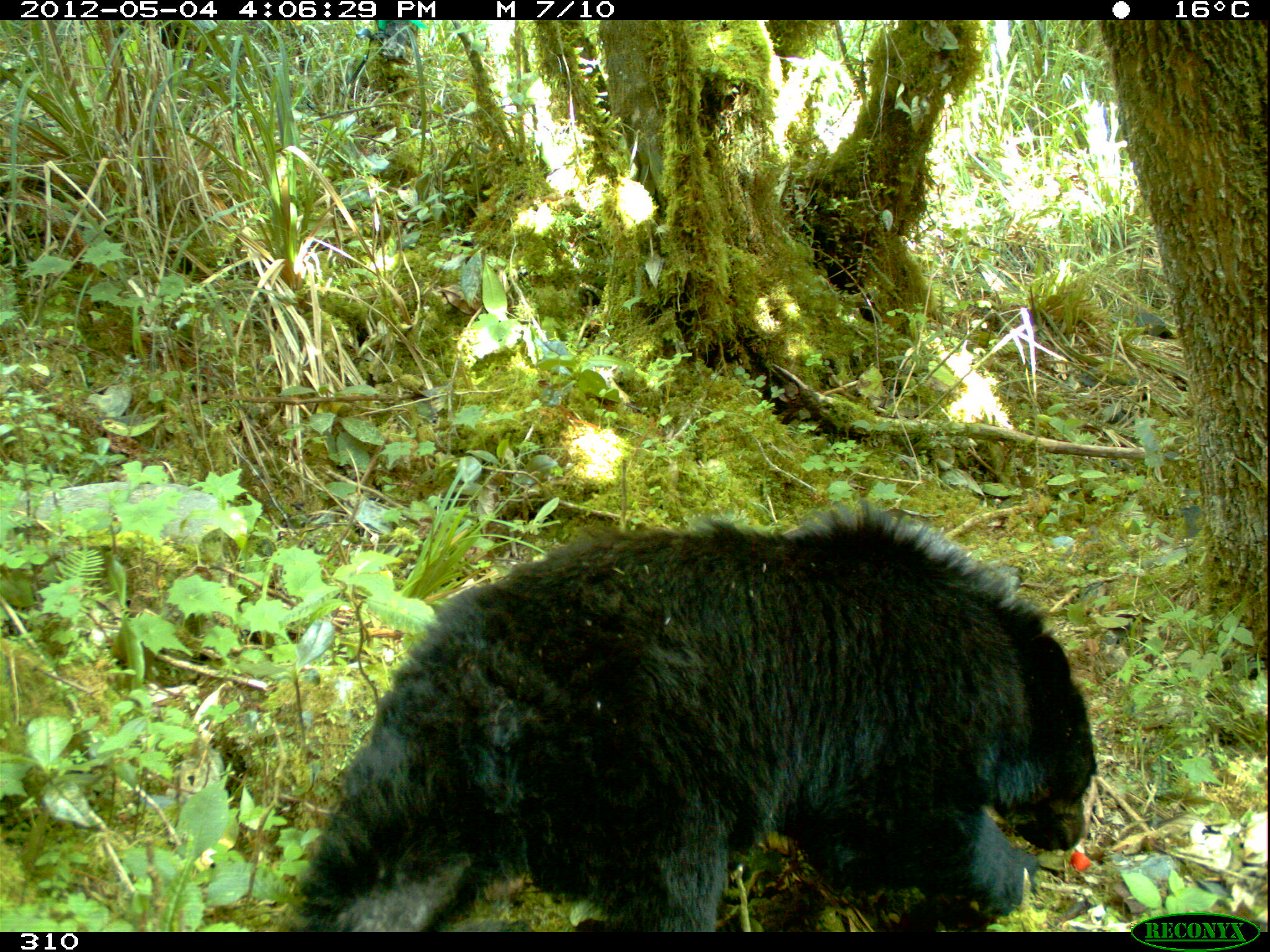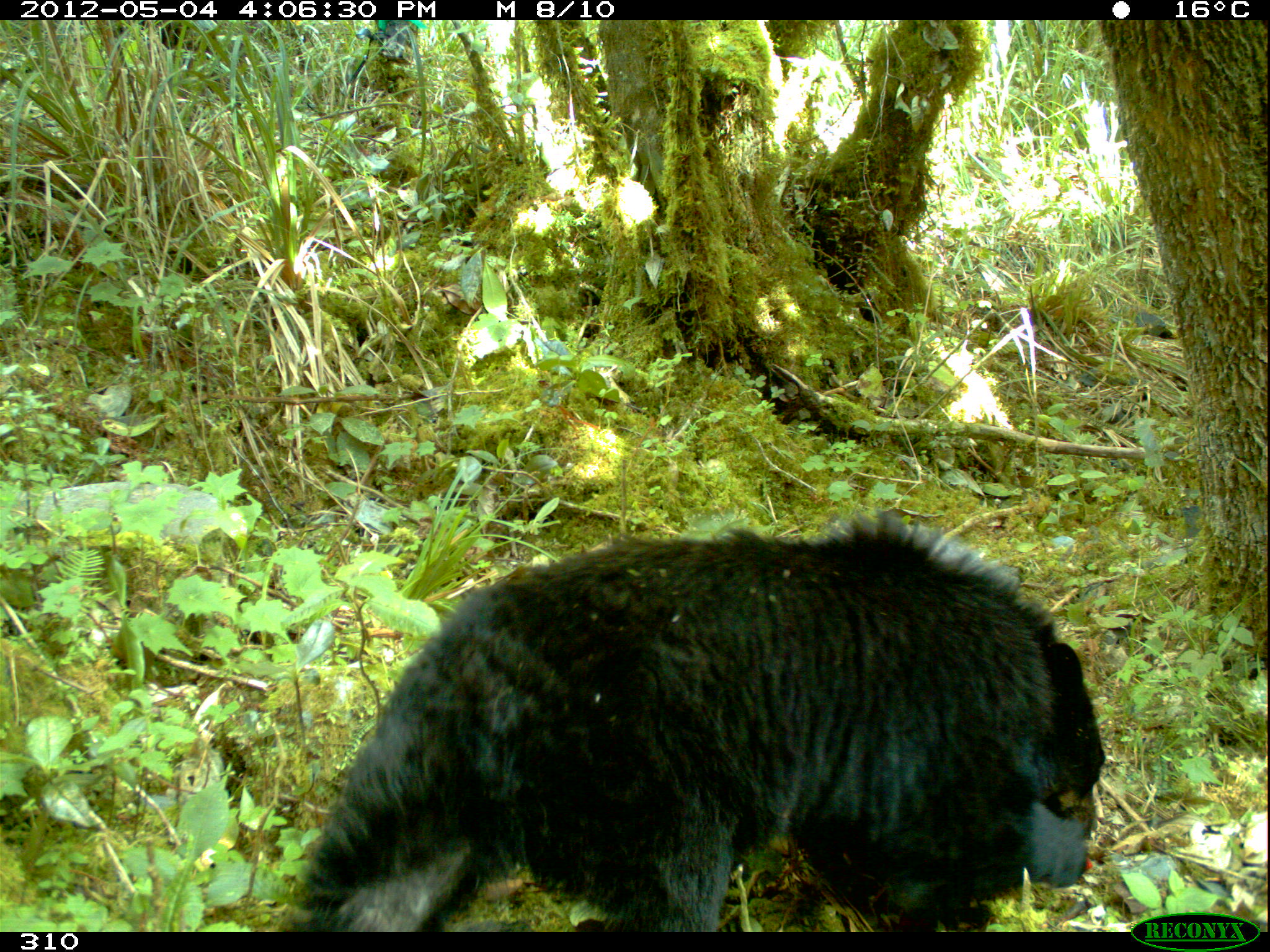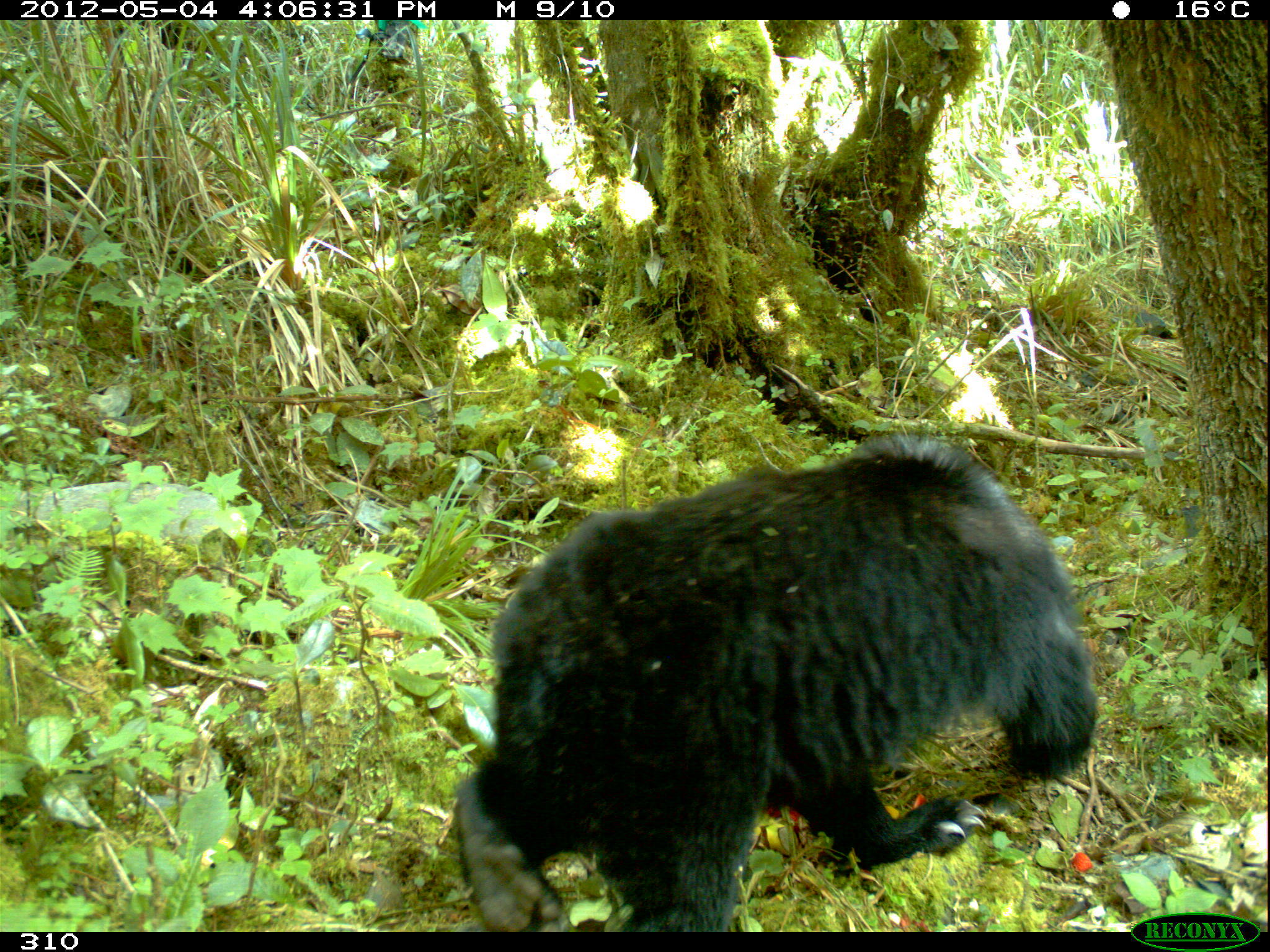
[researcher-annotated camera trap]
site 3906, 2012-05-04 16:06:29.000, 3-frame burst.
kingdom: Animalia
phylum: Chordata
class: Mammalia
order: Carnivora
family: Ursidae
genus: Tremarctos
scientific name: Tremarctos ornatus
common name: spectacled bear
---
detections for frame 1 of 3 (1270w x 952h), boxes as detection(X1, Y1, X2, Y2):
tremarctos ornatus: detection(292, 500, 1099, 931)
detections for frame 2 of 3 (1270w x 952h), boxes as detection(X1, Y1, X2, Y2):
tremarctos ornatus: detection(282, 505, 1107, 931)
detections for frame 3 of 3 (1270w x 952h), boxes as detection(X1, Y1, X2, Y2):
tremarctos ornatus: detection(449, 430, 1100, 931)